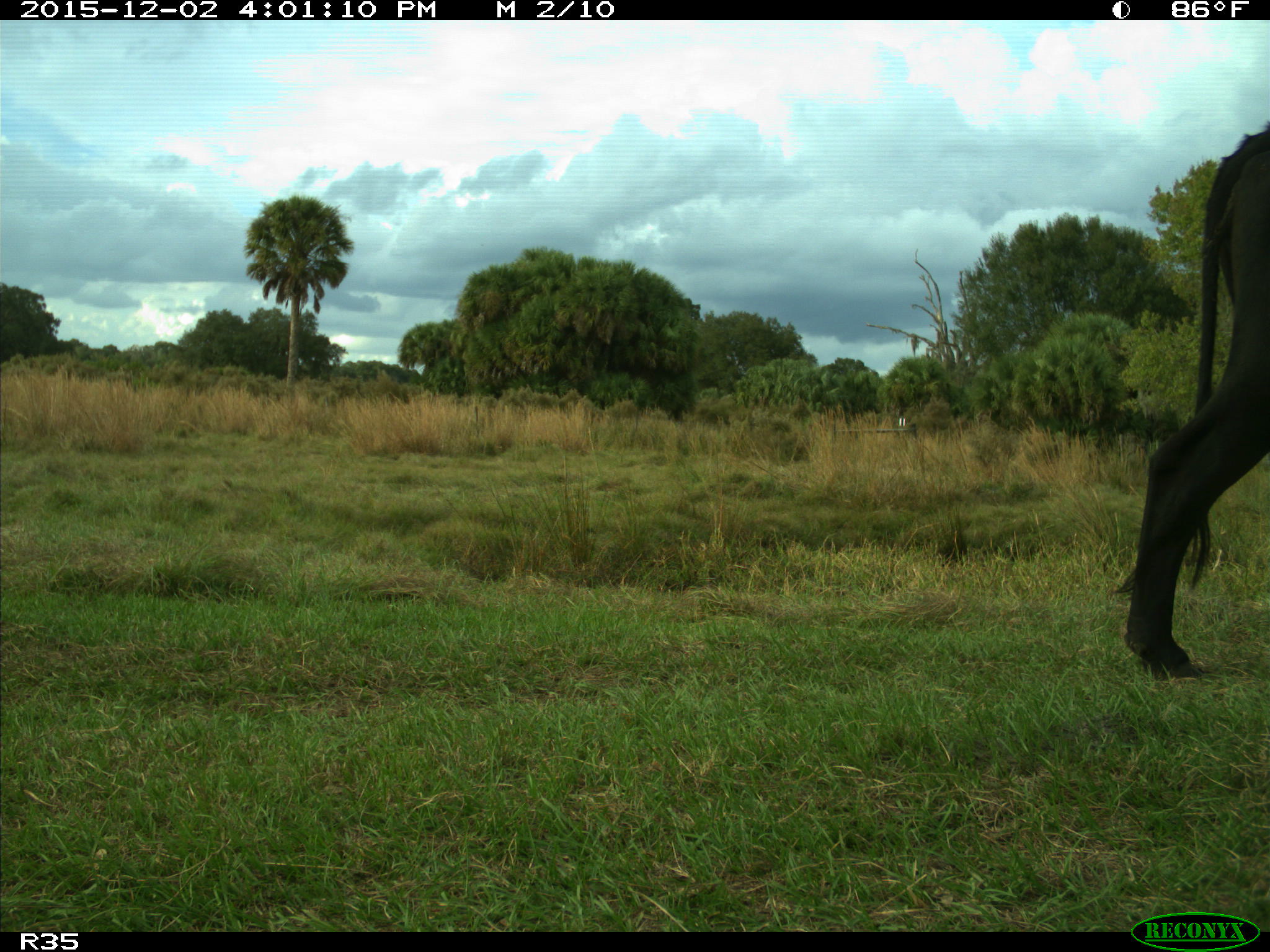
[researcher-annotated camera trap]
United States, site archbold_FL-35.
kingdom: Animalia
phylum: Chordata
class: Mammalia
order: Artiodactyla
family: Bovidae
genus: Bos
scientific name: Bos taurus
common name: domestic cow